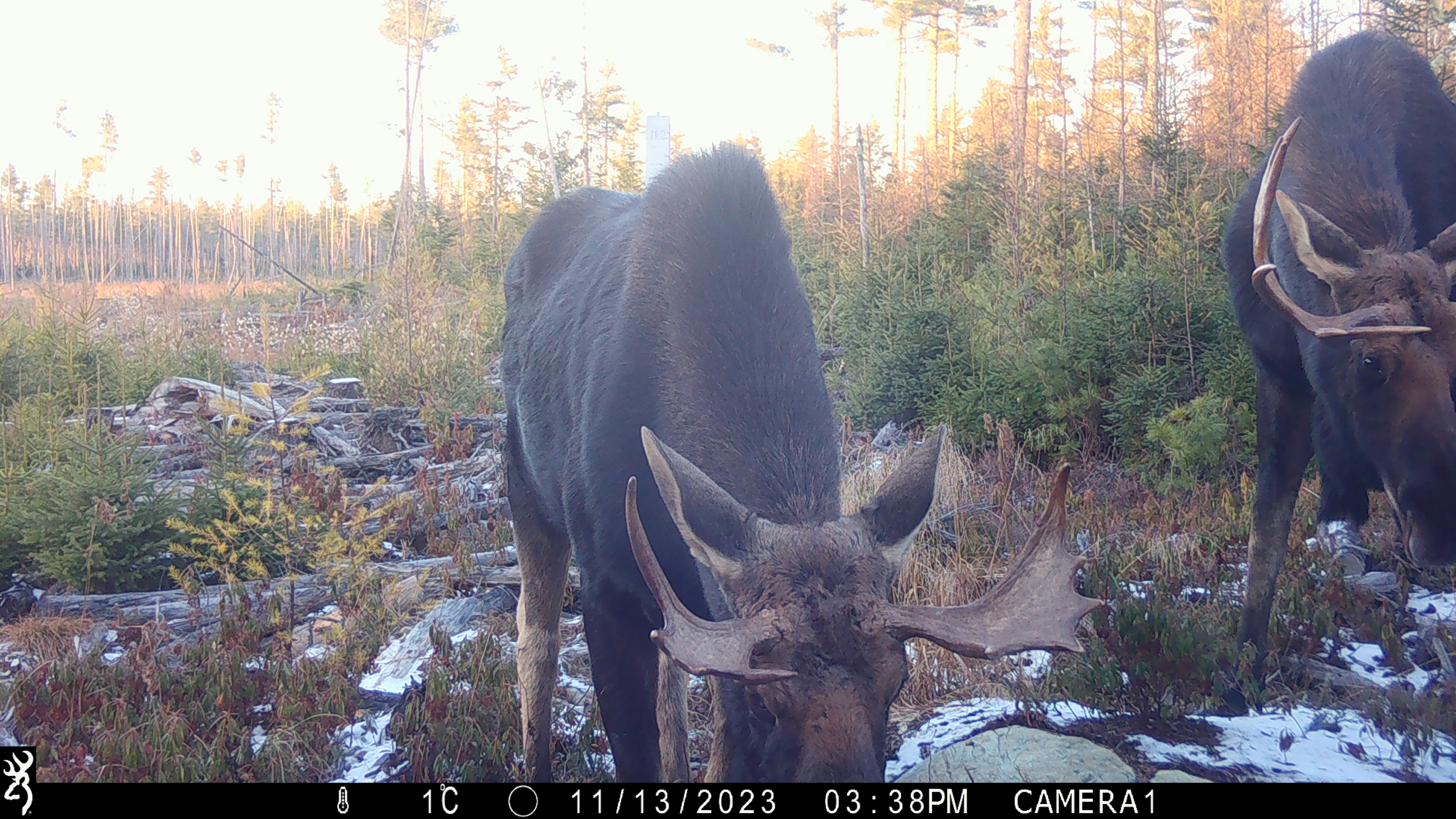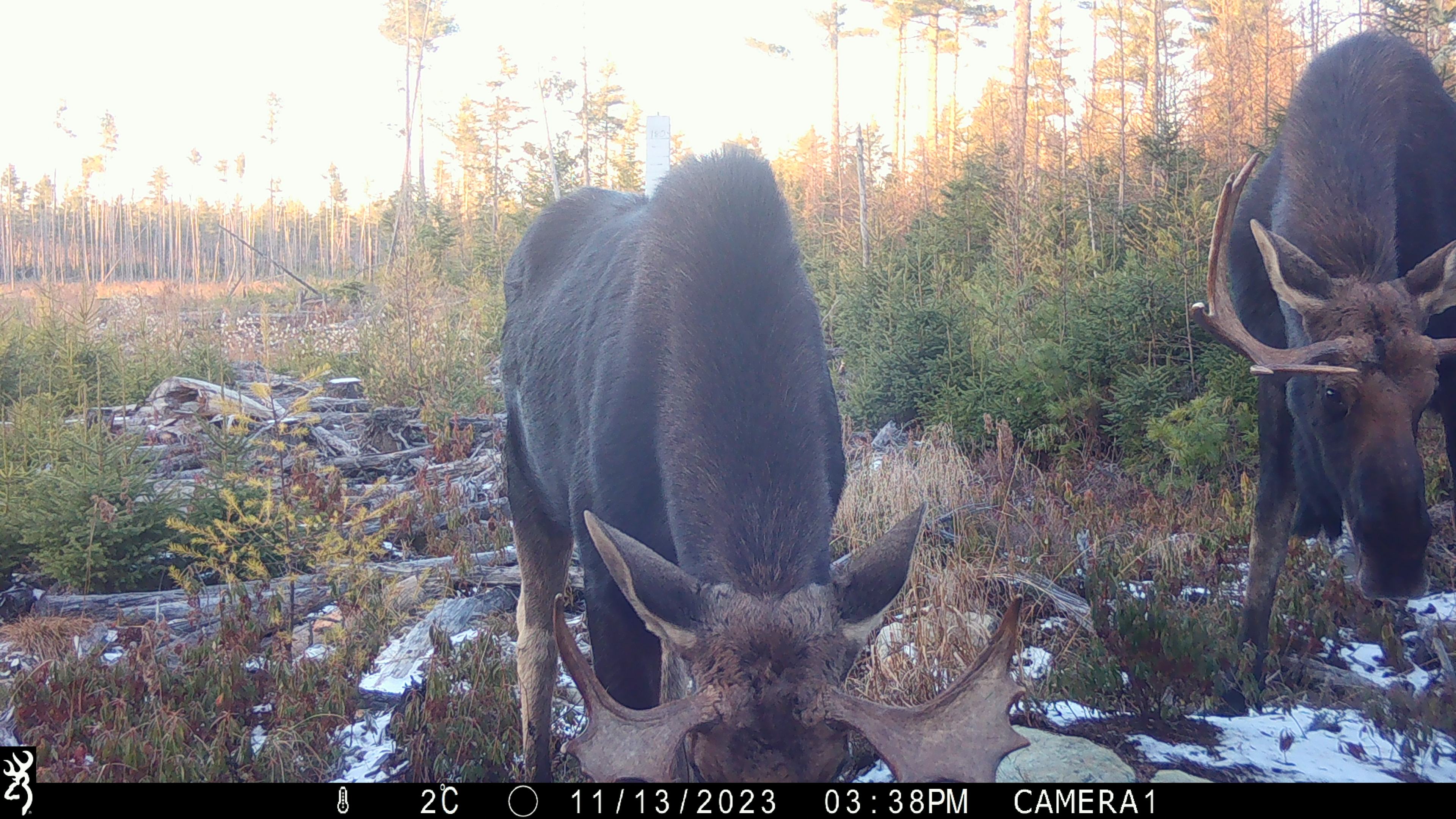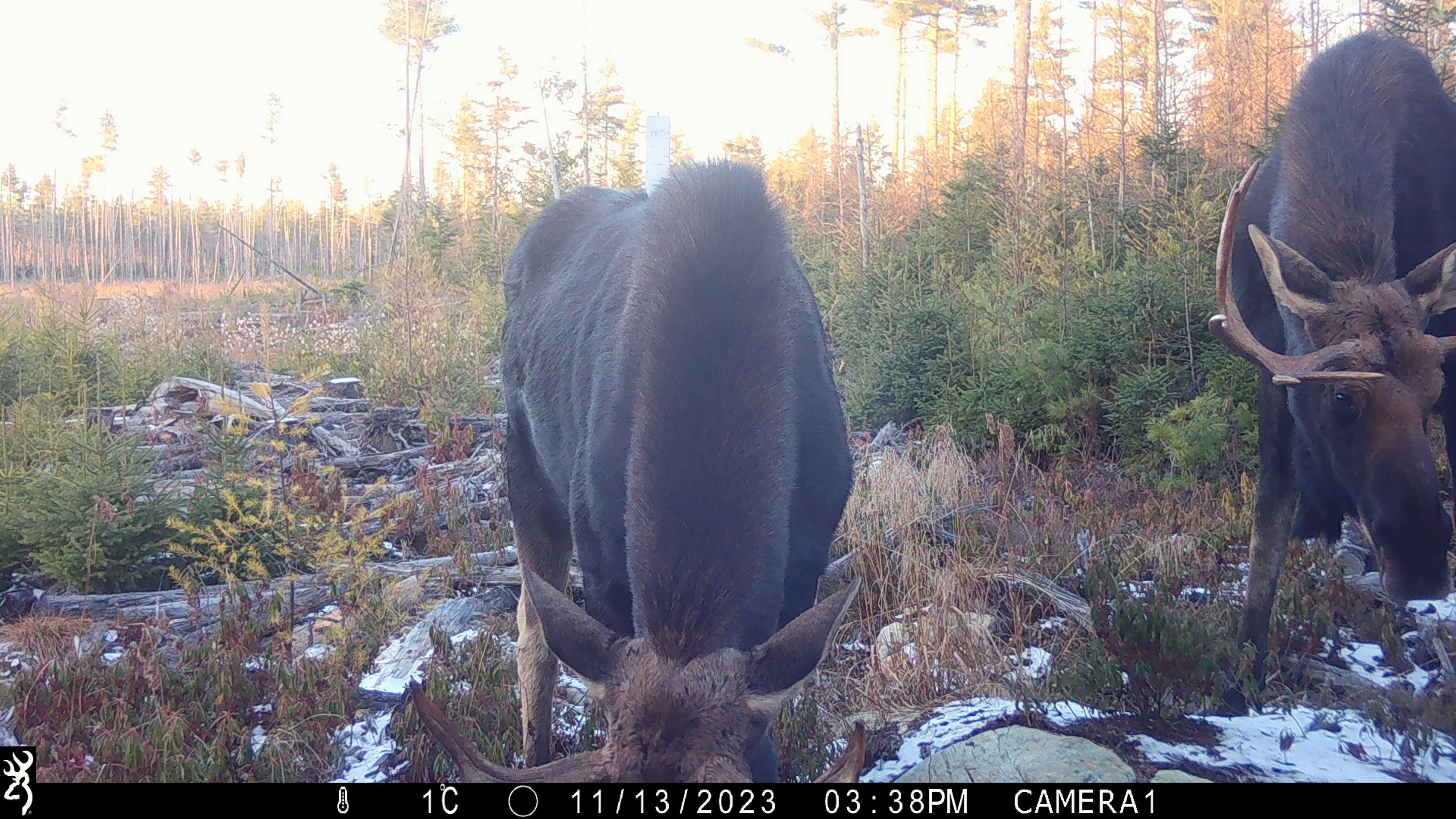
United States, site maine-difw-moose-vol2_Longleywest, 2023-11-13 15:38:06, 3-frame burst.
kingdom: Animalia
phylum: Chordata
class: Mammalia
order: Artiodactyla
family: Cervidae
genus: Alces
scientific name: Alces alces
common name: moose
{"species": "moose (Alces alces)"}